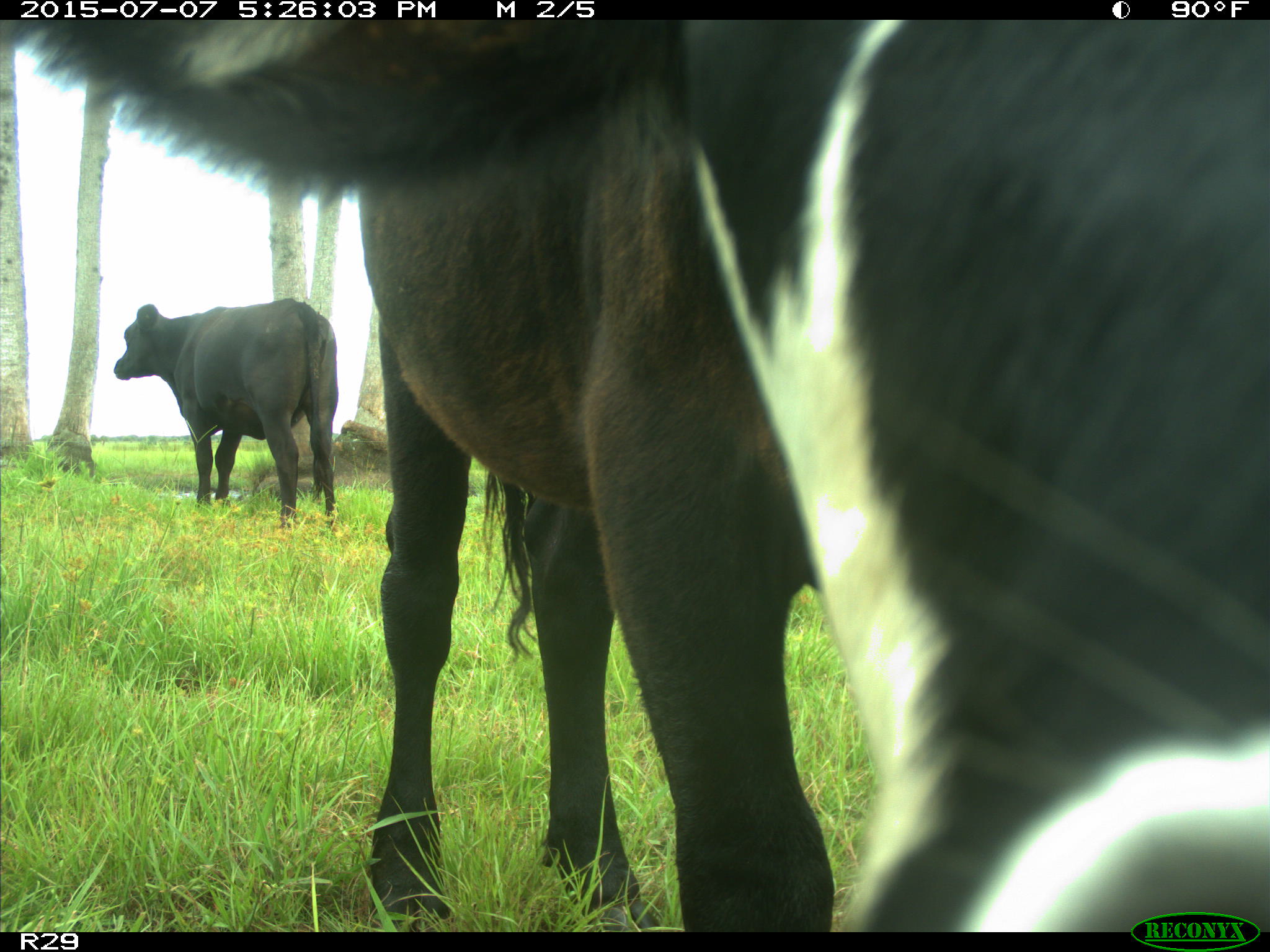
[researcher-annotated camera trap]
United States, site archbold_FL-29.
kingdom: Animalia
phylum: Chordata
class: Mammalia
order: Artiodactyla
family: Bovidae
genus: Bos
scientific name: Bos taurus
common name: domestic cow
Bos taurus (domestic cow).